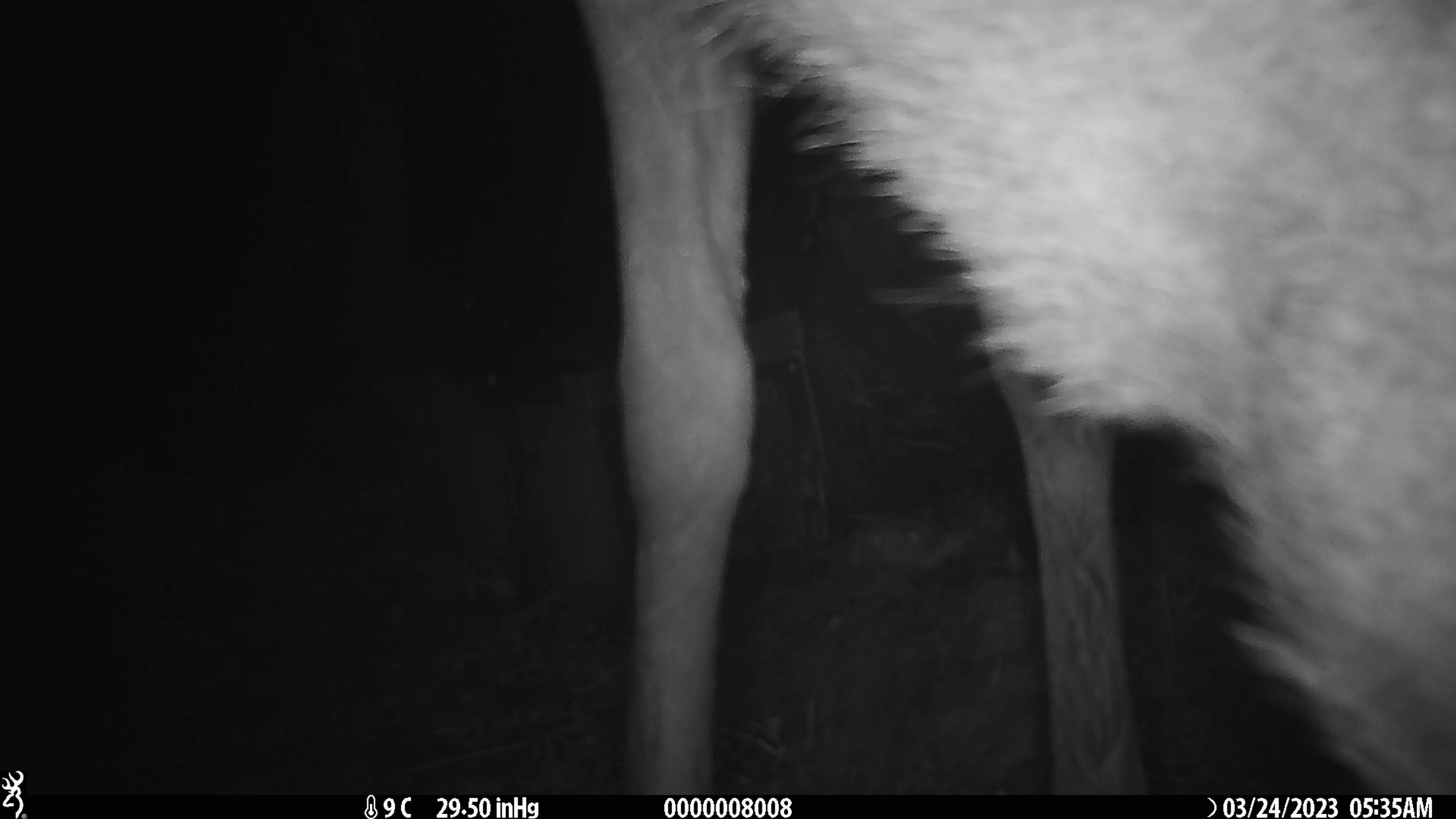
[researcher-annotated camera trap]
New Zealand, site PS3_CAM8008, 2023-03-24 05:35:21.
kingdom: Animalia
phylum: Chordata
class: Mammalia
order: Artiodactyla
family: Cervidae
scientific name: Cervidae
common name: deer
Deer (Cervidae).